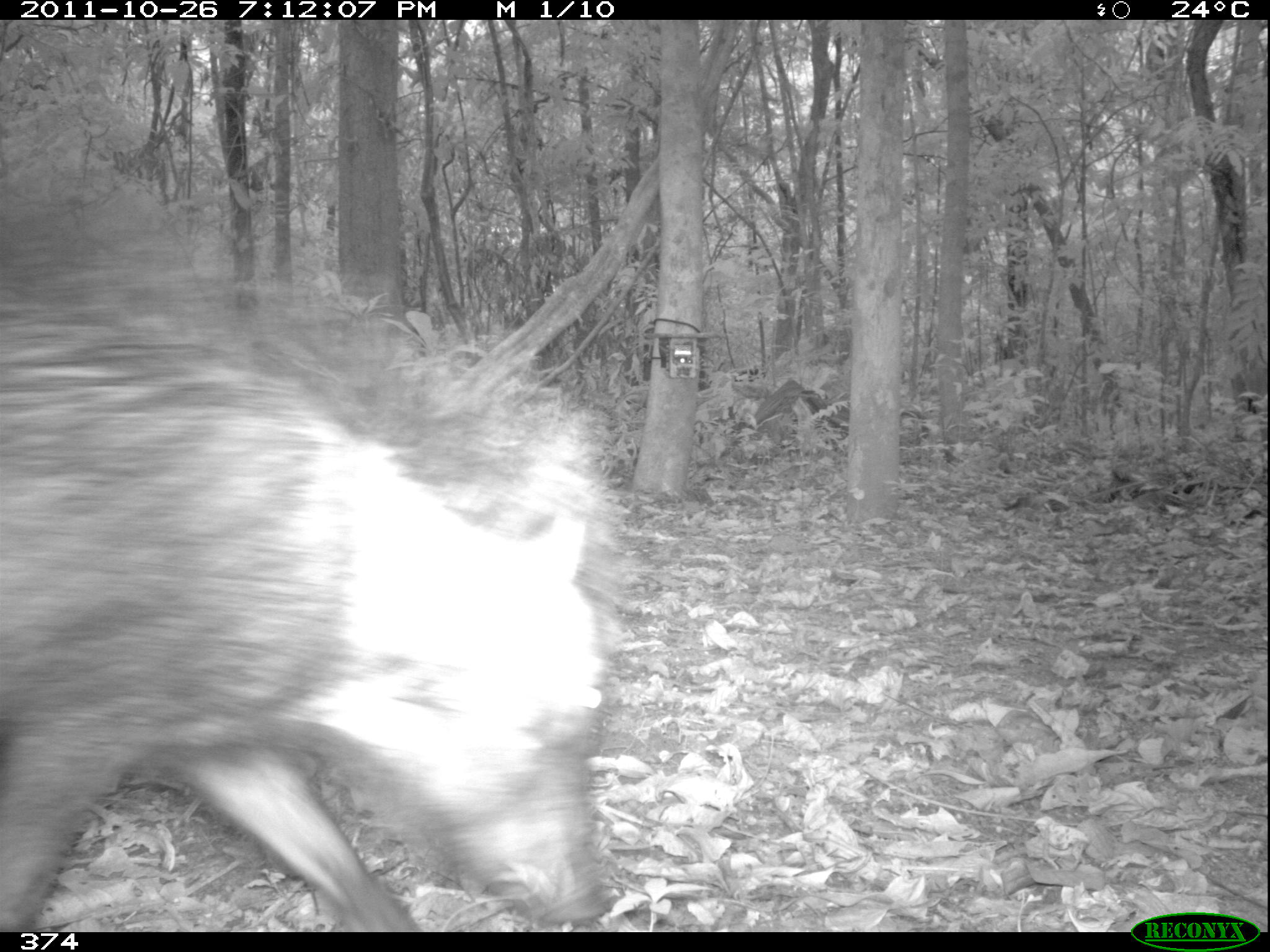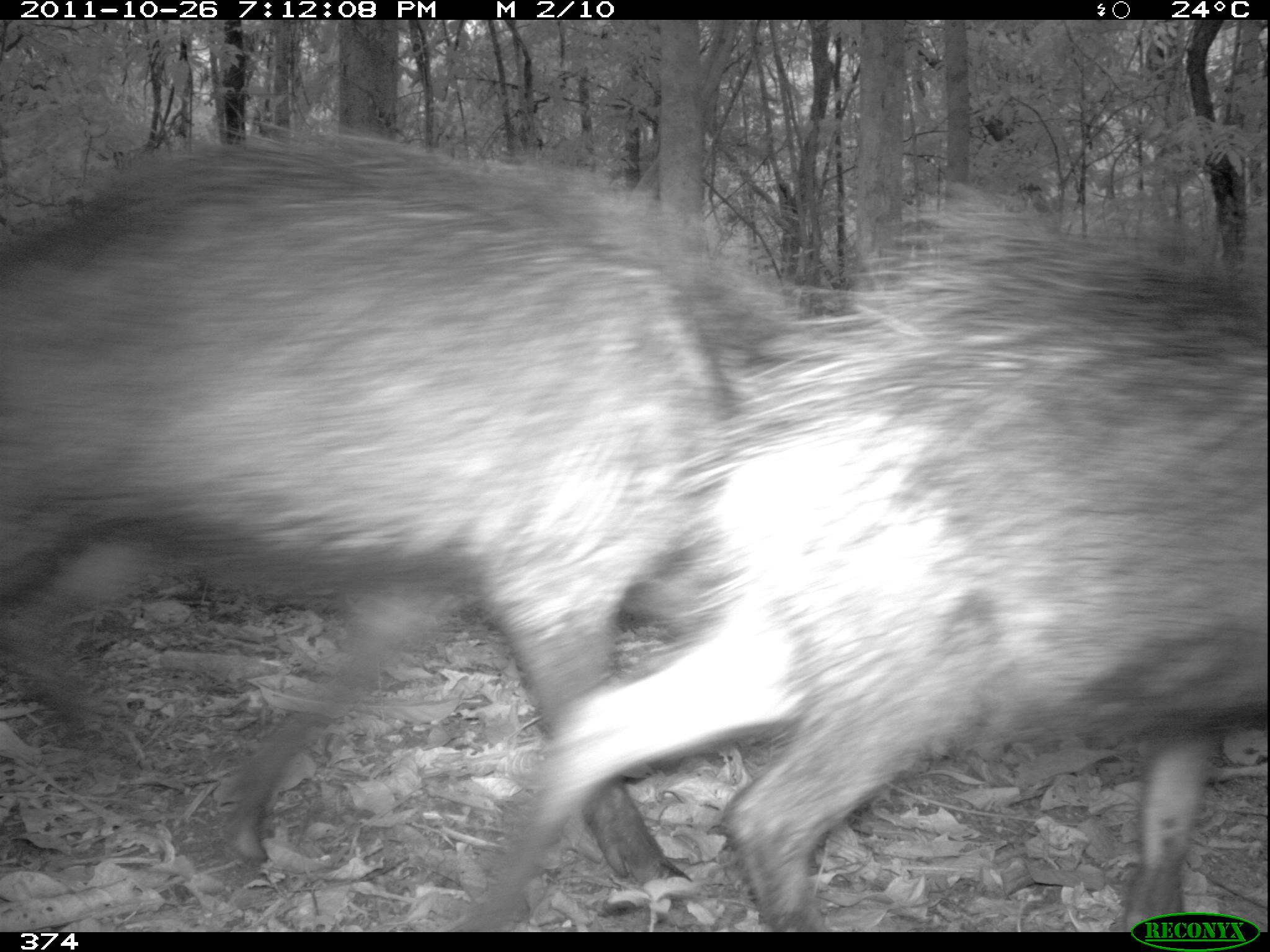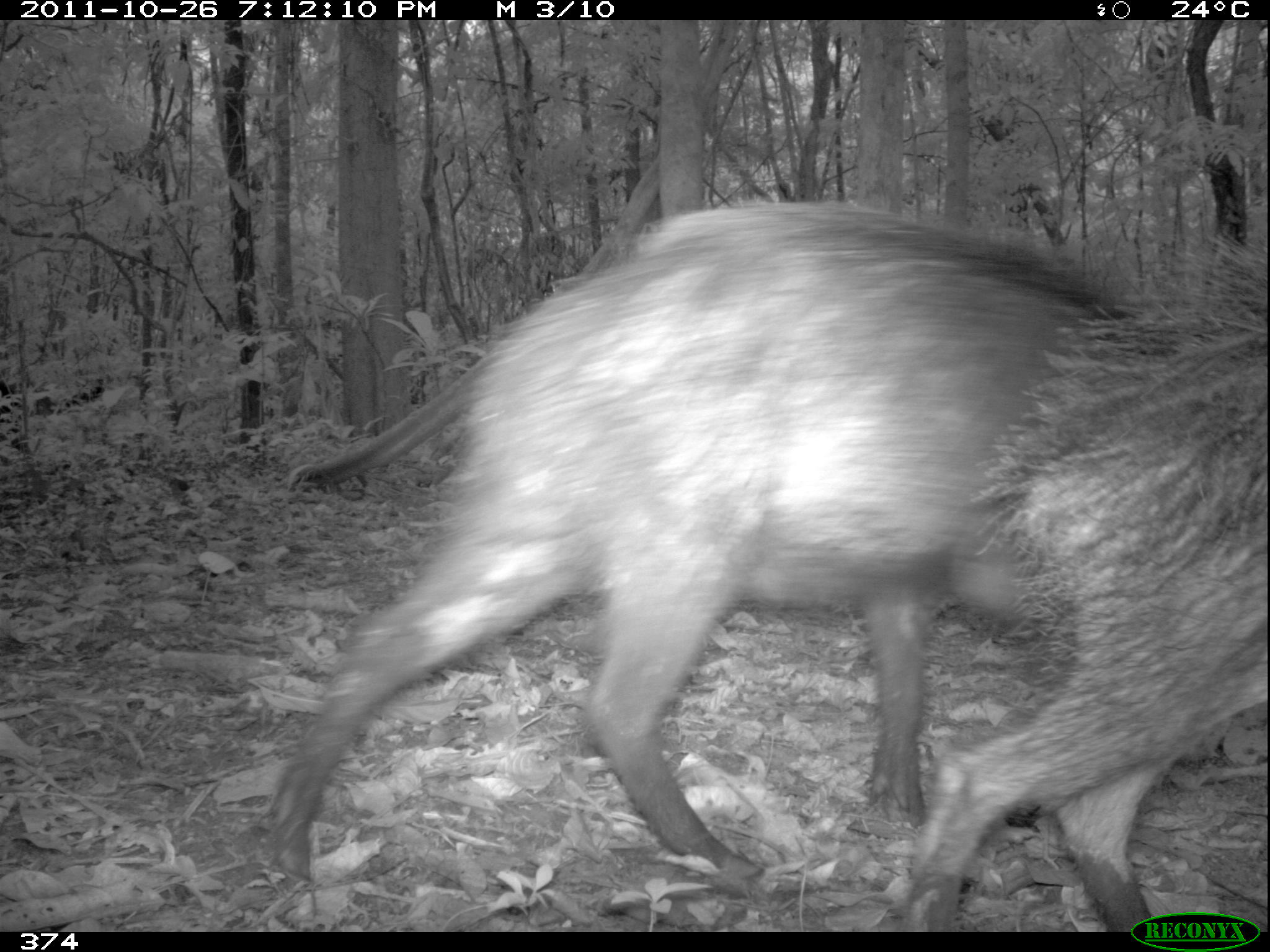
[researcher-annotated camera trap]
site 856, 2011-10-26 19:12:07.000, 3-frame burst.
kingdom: Animalia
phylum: Chordata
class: Mammalia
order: Artiodactyla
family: Tayassuidae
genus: Tayassu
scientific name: Tayassu pecari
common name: white-lipped peccary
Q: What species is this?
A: Tayassu pecari (white-lipped peccary).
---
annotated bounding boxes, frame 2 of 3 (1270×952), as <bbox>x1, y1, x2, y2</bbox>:
tayassu pecari: <bbox>1, 127, 816, 891</bbox>; <bbox>459, 184, 1270, 931</bbox>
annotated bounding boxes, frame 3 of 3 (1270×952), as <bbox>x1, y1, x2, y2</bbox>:
tayassu pecari: <bbox>259, 199, 1184, 898</bbox>; <bbox>910, 231, 1270, 930</bbox>